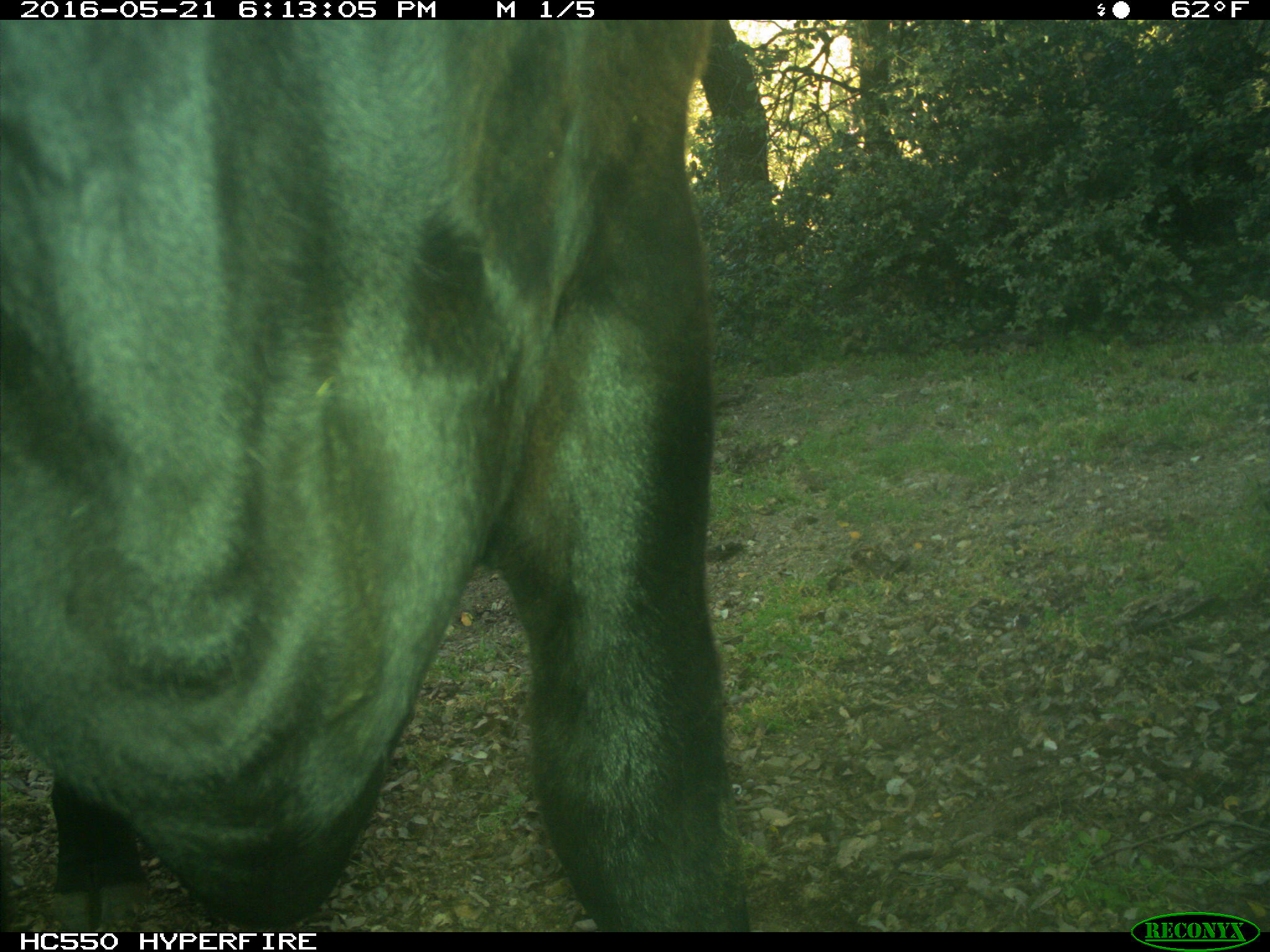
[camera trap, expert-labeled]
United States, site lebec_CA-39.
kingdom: Animalia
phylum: Chordata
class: Mammalia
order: Artiodactyla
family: Bovidae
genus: Bos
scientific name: Bos taurus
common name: domestic cow